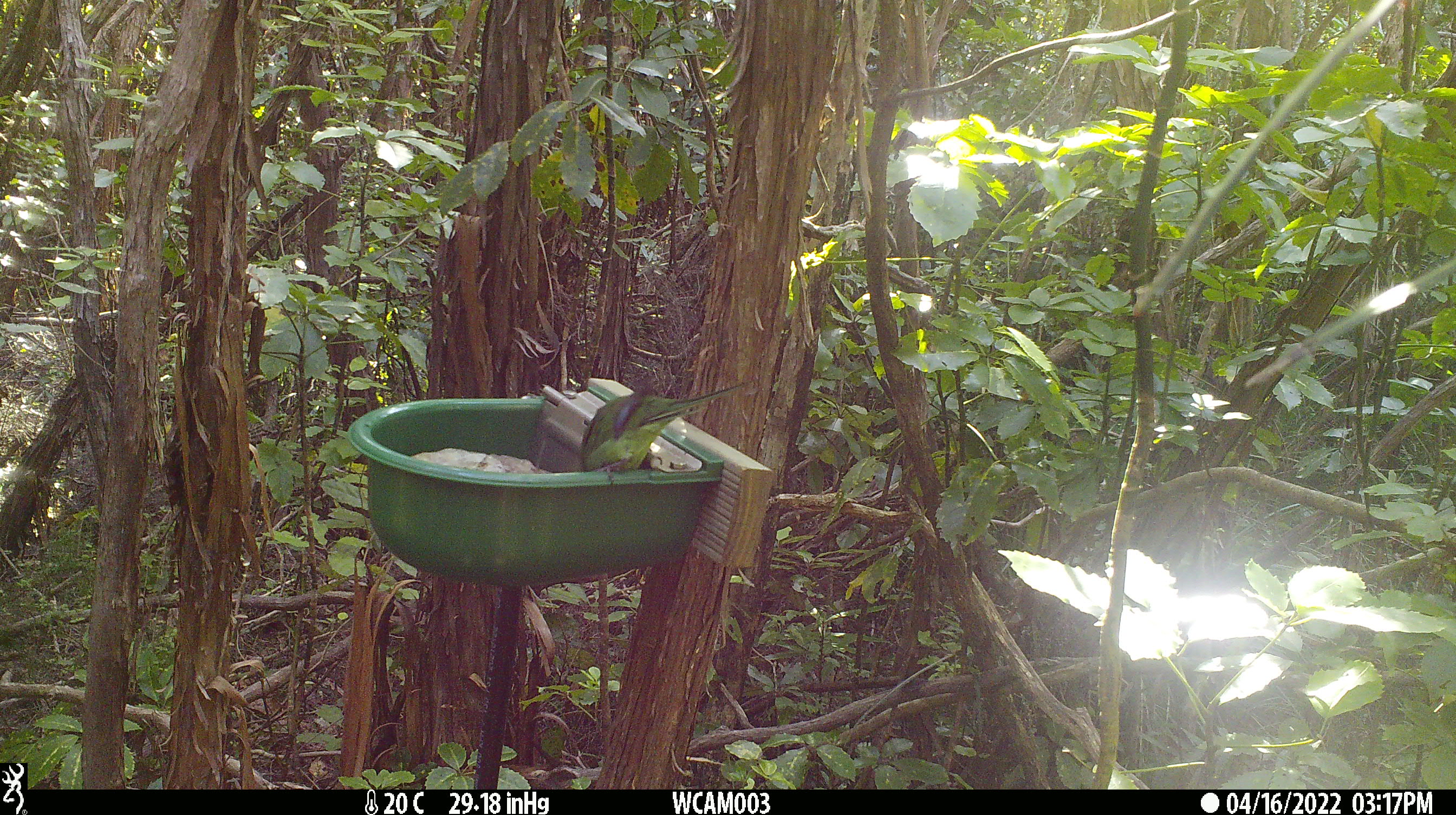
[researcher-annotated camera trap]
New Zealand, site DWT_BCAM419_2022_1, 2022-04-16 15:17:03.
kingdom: Animalia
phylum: Chordata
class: Aves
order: Psittaciformes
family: Psittaculidae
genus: Cyanoramphus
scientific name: Cyanoramphus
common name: parakeet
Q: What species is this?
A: Parakeet (Cyanoramphus).